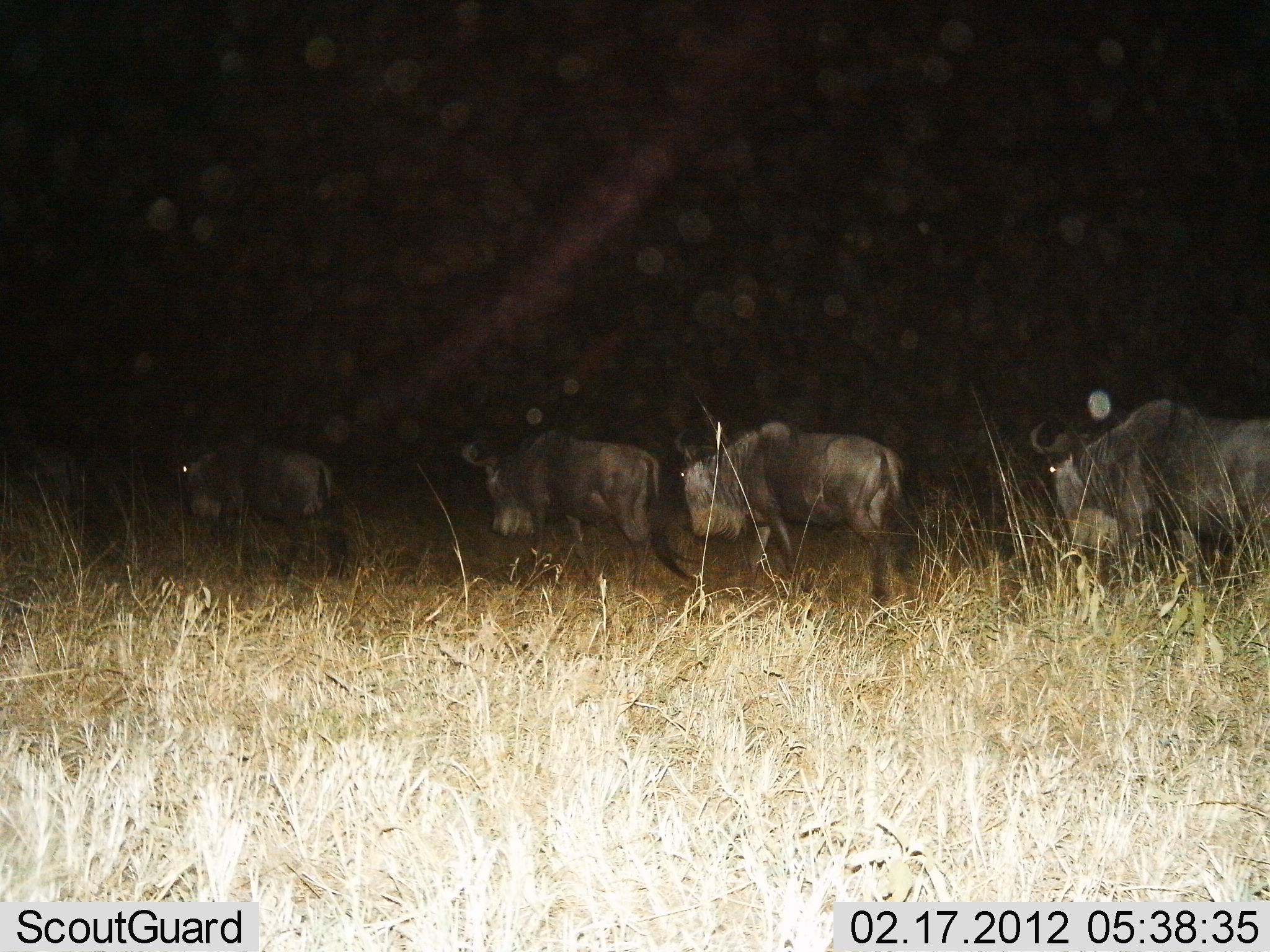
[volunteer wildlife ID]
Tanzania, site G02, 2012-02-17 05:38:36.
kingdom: Animalia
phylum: Chordata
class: Mammalia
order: Artiodactyla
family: Bovidae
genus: Connochaetes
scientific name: Connochaetes taurinus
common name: blue wildebeest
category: wildebeest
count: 5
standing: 13%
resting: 0%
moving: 87%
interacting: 0%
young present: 0%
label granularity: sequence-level